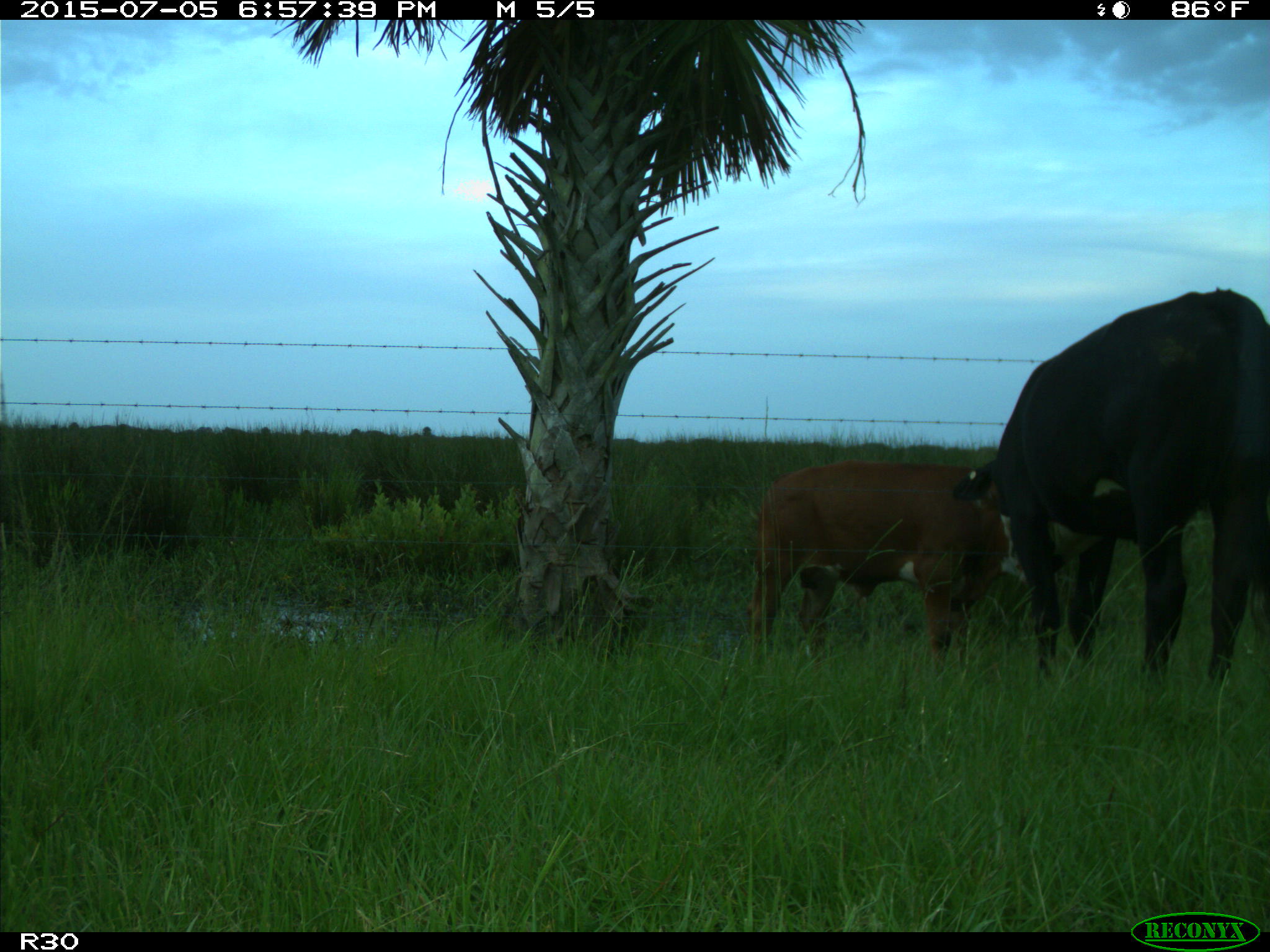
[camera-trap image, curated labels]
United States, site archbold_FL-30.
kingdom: Animalia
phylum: Chordata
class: Mammalia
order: Artiodactyla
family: Bovidae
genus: Bos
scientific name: Bos taurus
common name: domestic cow